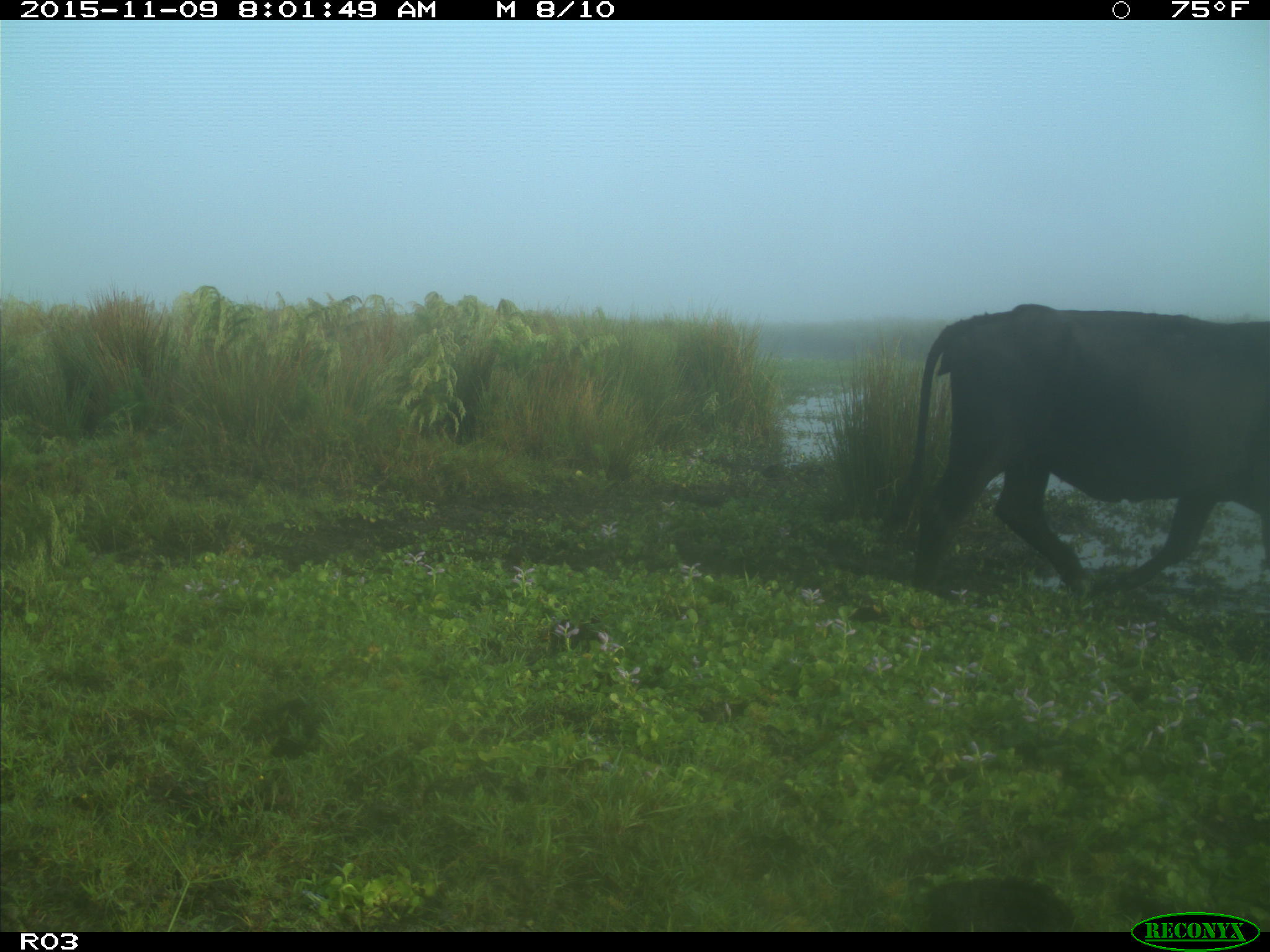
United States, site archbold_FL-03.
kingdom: Animalia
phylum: Chordata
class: Mammalia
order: Artiodactyla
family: Bovidae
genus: Bos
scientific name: Bos taurus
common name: domestic cow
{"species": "Bos taurus (domestic cow)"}